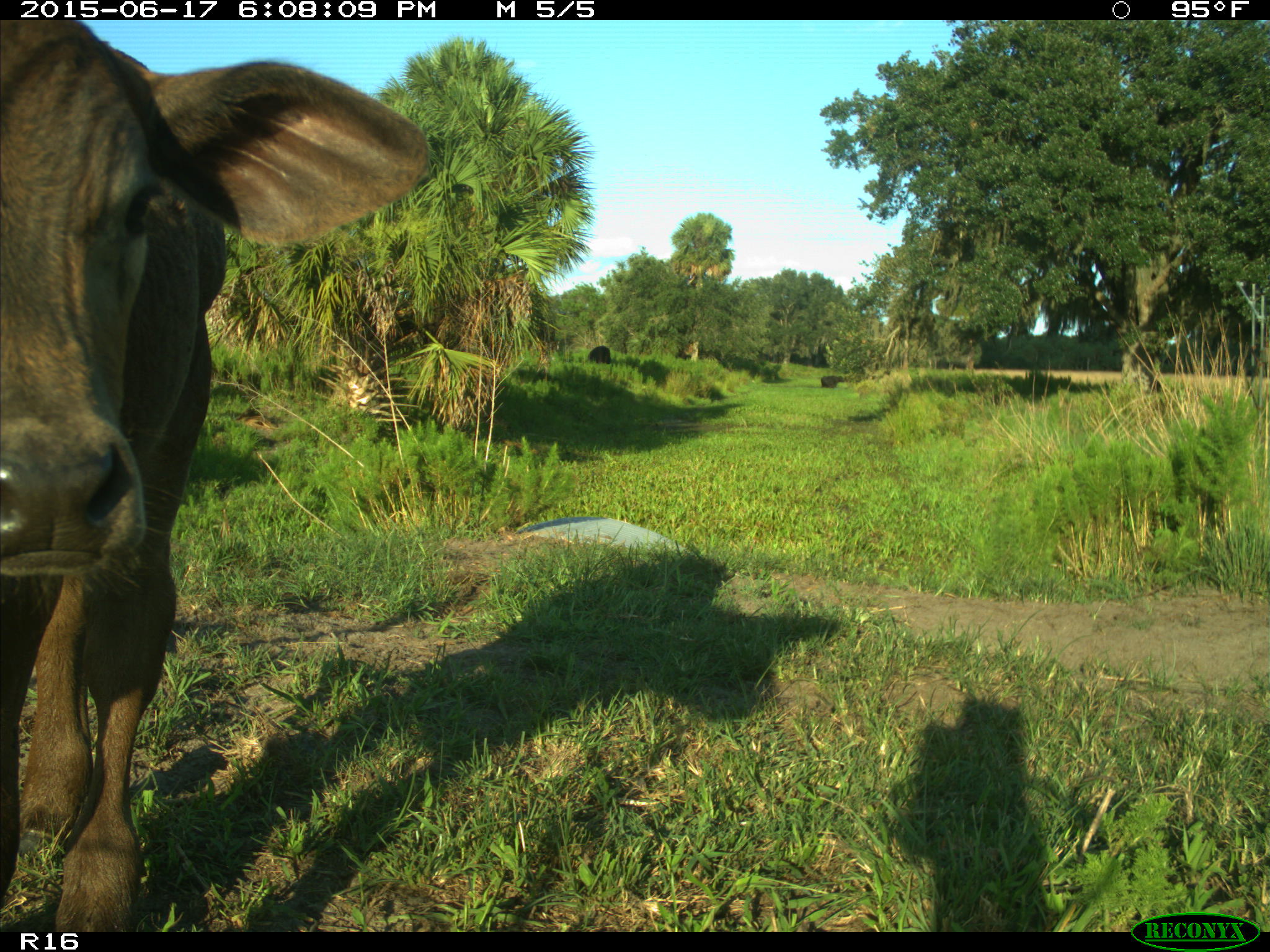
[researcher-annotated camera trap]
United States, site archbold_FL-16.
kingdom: Animalia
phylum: Chordata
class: Mammalia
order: Artiodactyla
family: Bovidae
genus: Bos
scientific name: Bos taurus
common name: domestic cow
Bos taurus (domestic cow).